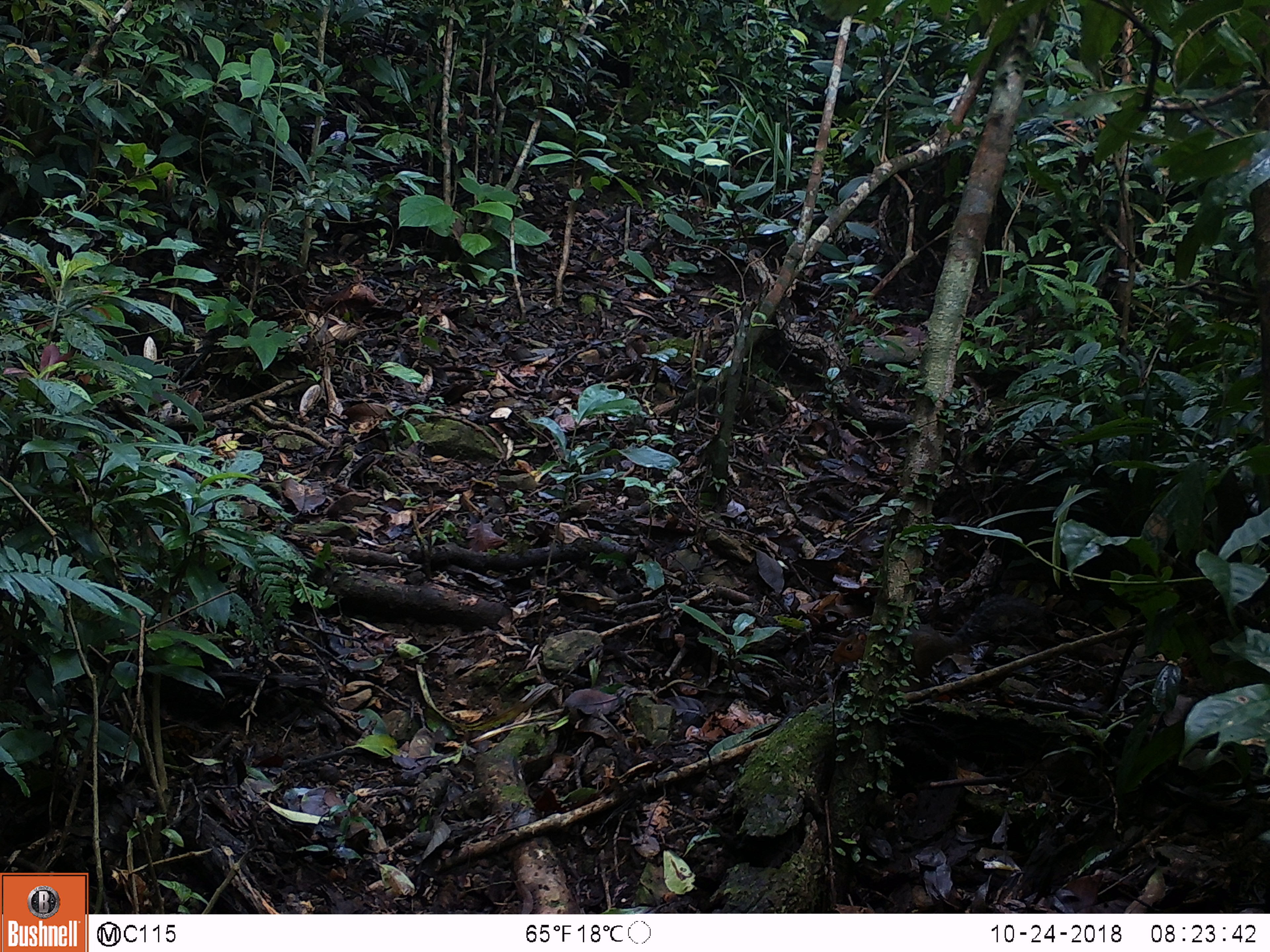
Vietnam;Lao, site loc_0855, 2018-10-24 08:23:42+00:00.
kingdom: Animalia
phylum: Chordata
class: Mammalia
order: Rodentia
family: Sciuridae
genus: Dremomys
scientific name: Dremomys rufigenis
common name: red-cheeked squirrel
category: red cheeked squirrel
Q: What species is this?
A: Red cheeked squirrel (red-cheeked squirrel) (Dremomys rufigenis).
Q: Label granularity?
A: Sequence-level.